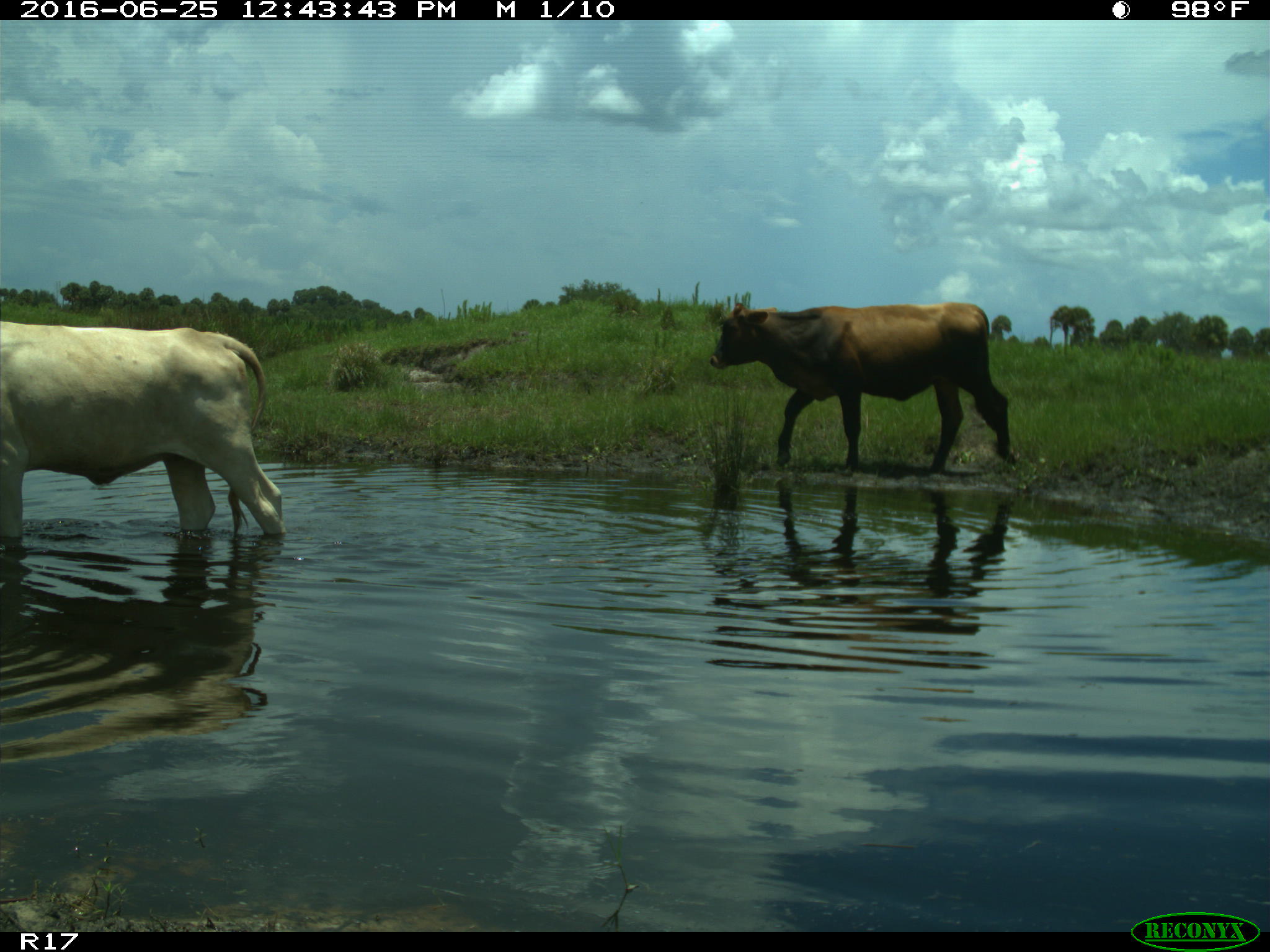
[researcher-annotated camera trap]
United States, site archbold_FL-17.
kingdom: Animalia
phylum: Chordata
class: Mammalia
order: Artiodactyla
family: Bovidae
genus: Bos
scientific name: Bos taurus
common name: domestic cow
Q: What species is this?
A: Bos taurus (domestic cow).